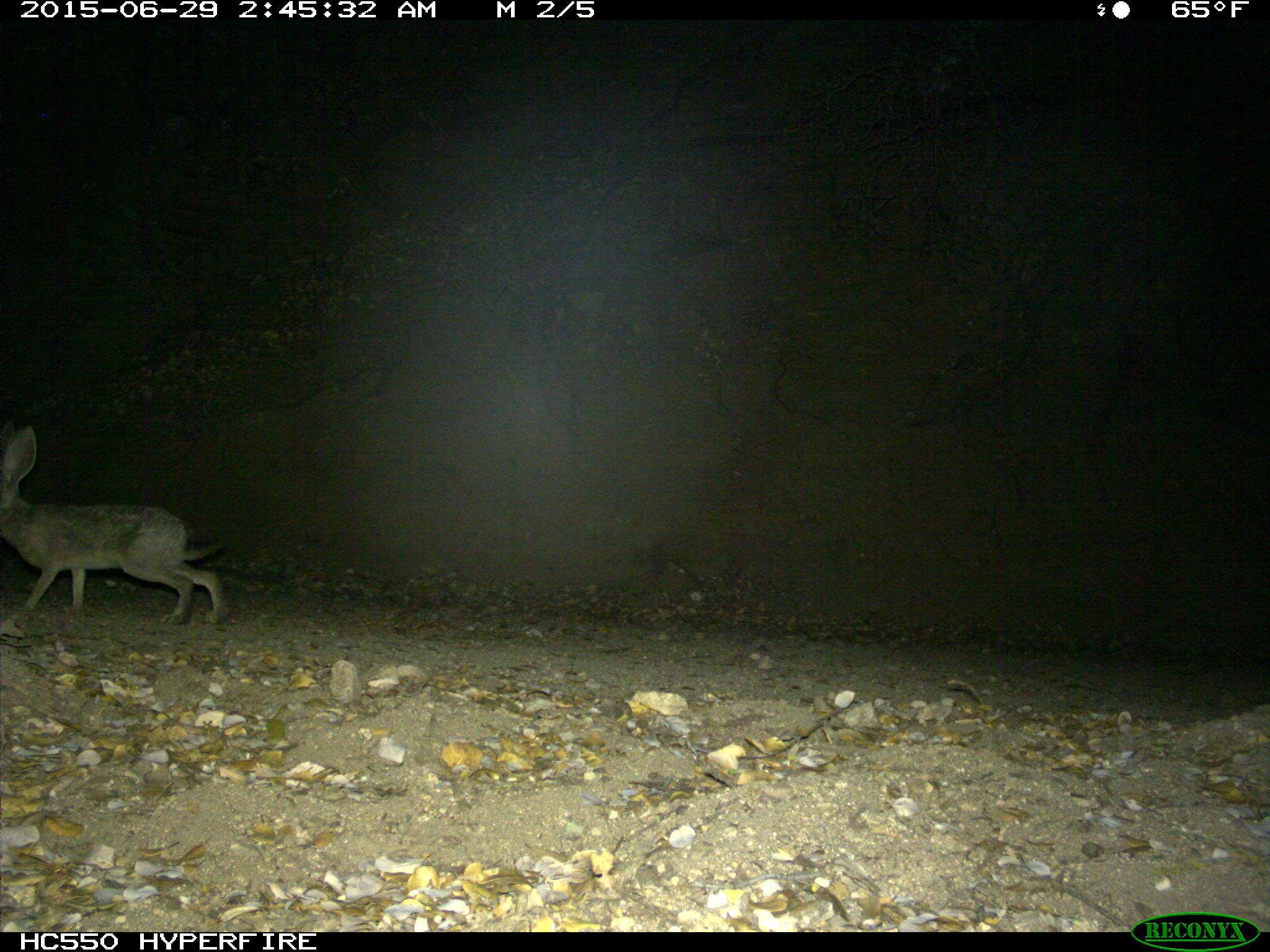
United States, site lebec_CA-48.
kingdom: Animalia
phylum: Chordata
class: Mammalia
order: Lagomorpha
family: Leporidae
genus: Lepus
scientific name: Lepus californicus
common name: black-tailed jackrabbit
Lepus californicus (black-tailed jackrabbit).